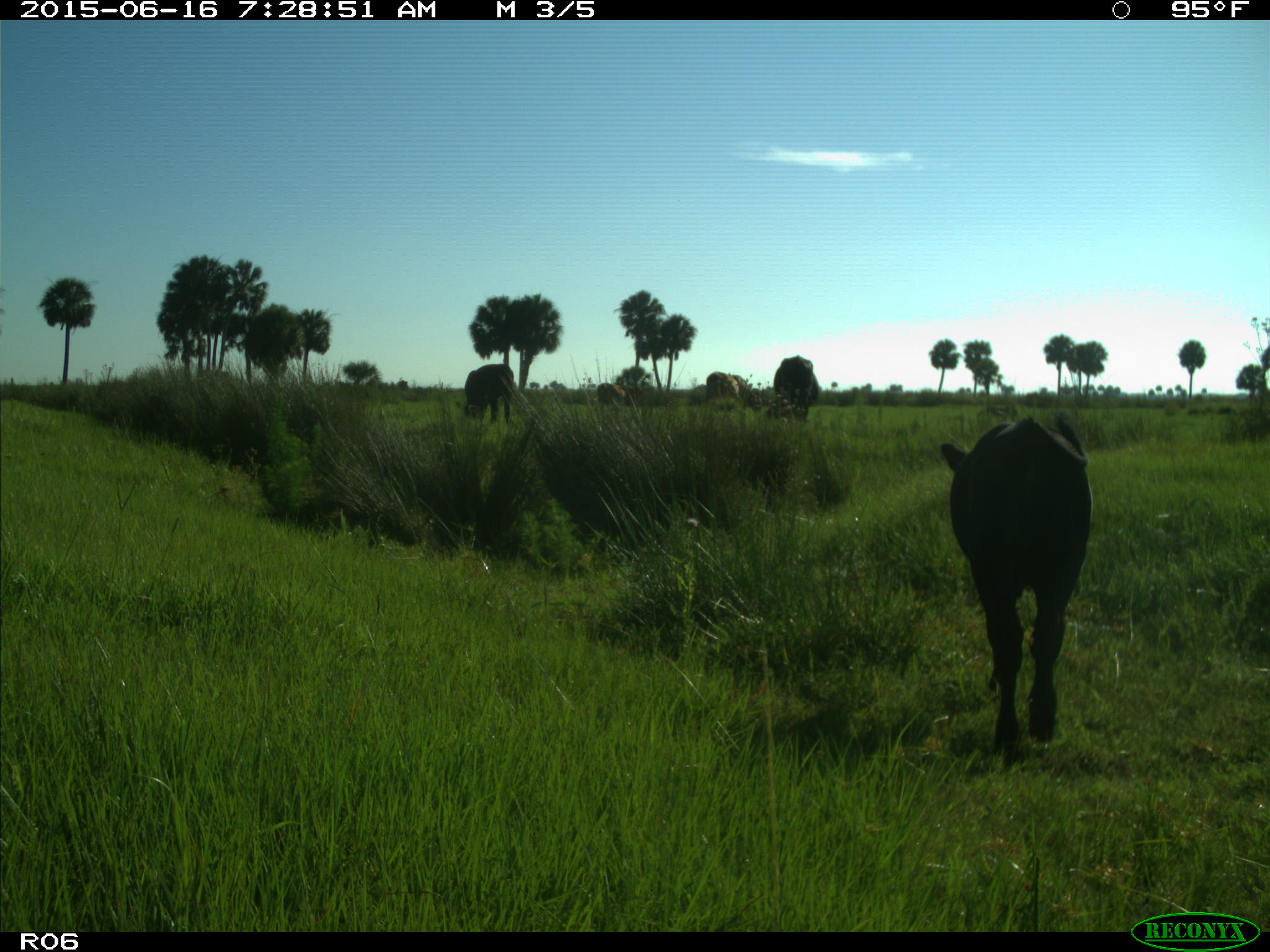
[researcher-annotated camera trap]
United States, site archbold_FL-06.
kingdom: Animalia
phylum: Chordata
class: Mammalia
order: Artiodactyla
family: Bovidae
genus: Bos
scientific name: Bos taurus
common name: domestic cow